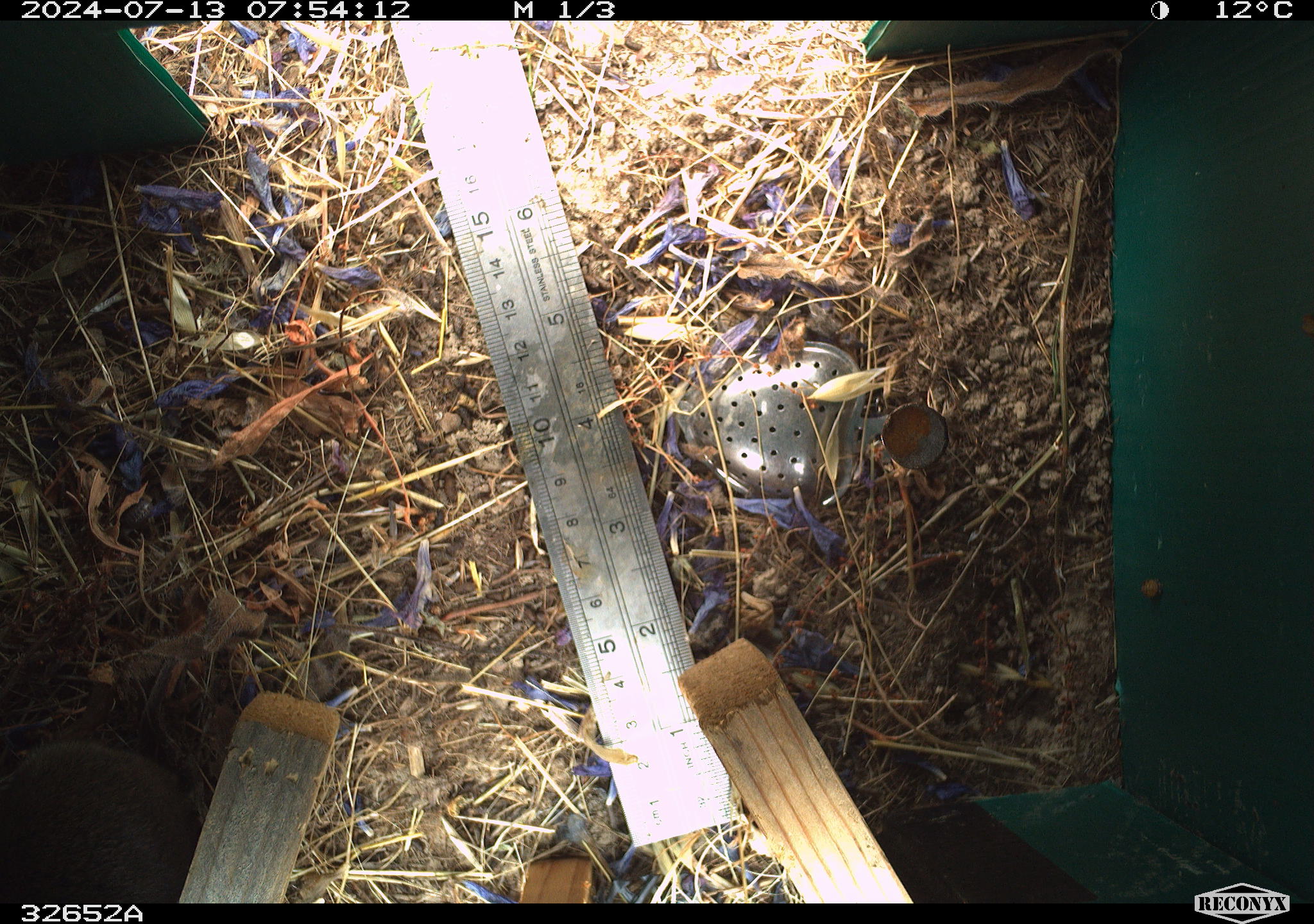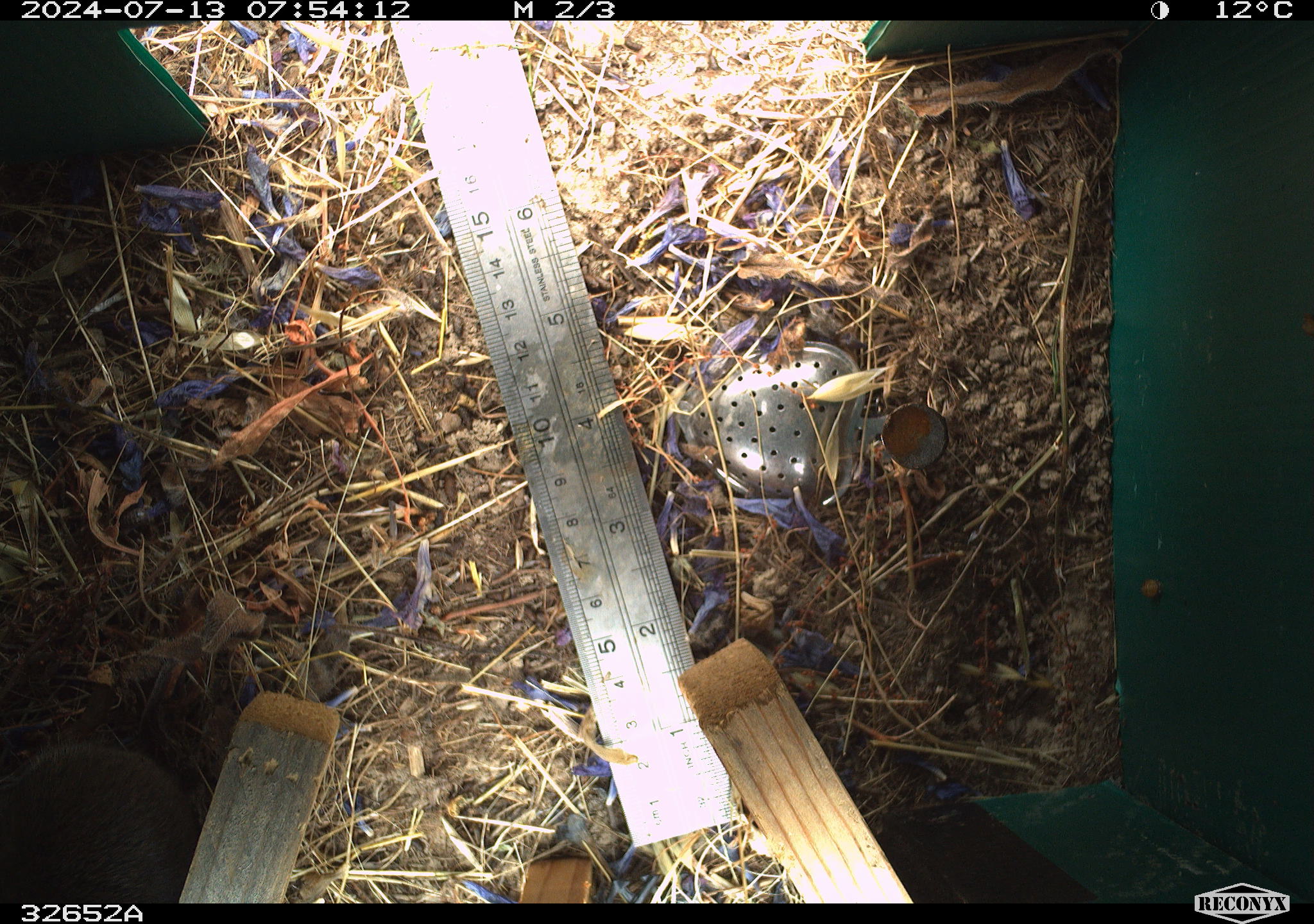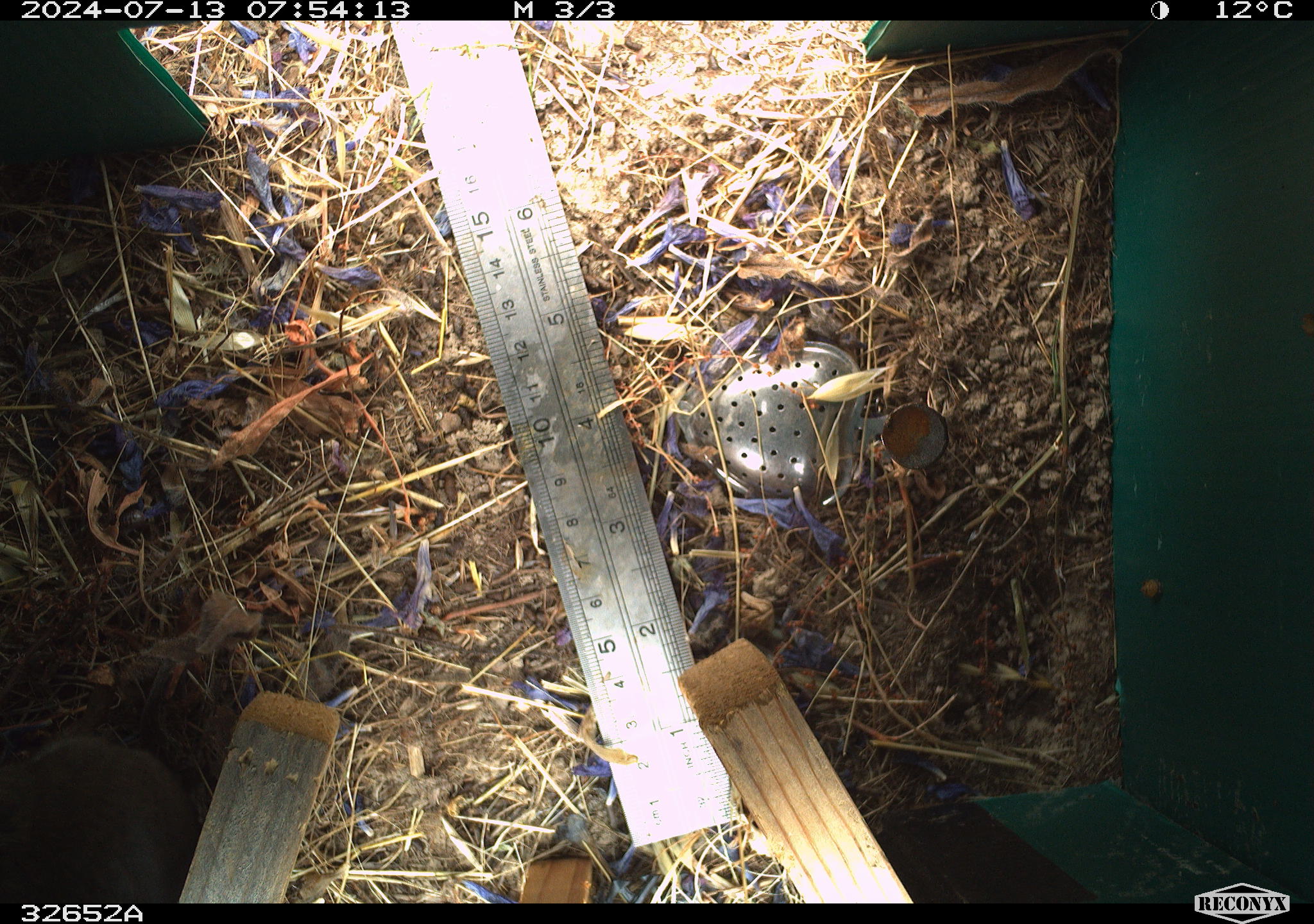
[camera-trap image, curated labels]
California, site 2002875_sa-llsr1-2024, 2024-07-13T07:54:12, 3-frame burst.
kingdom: Animalia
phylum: Chordata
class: Mammalia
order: Rodentia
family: Cricetidae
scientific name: Arvicolinae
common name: voles, lemmings, and muskrats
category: arvicolinae subfamily